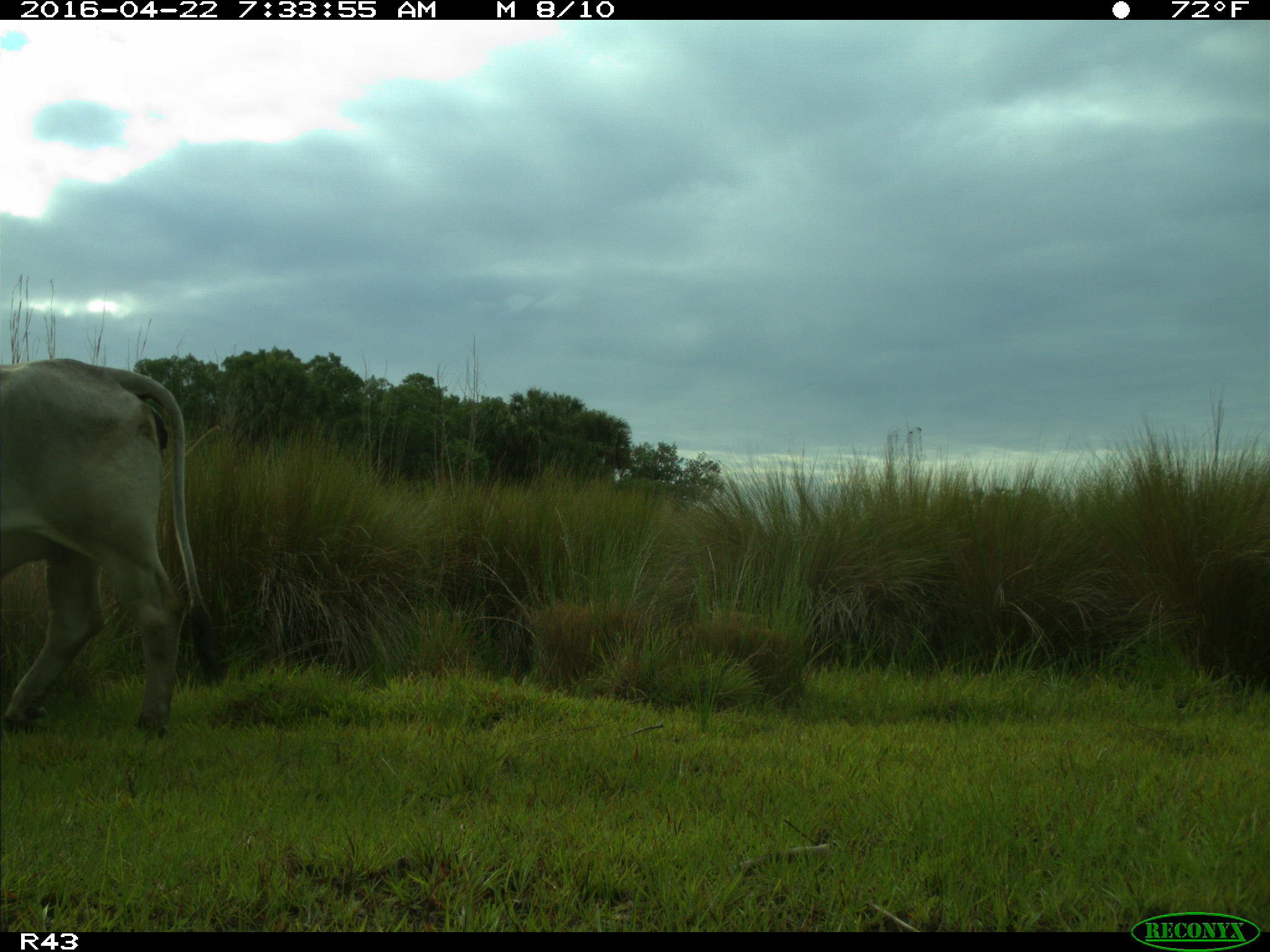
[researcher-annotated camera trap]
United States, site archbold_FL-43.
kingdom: Animalia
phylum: Chordata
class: Mammalia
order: Artiodactyla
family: Bovidae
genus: Bos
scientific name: Bos taurus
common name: domestic cow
Bos taurus (domestic cow).